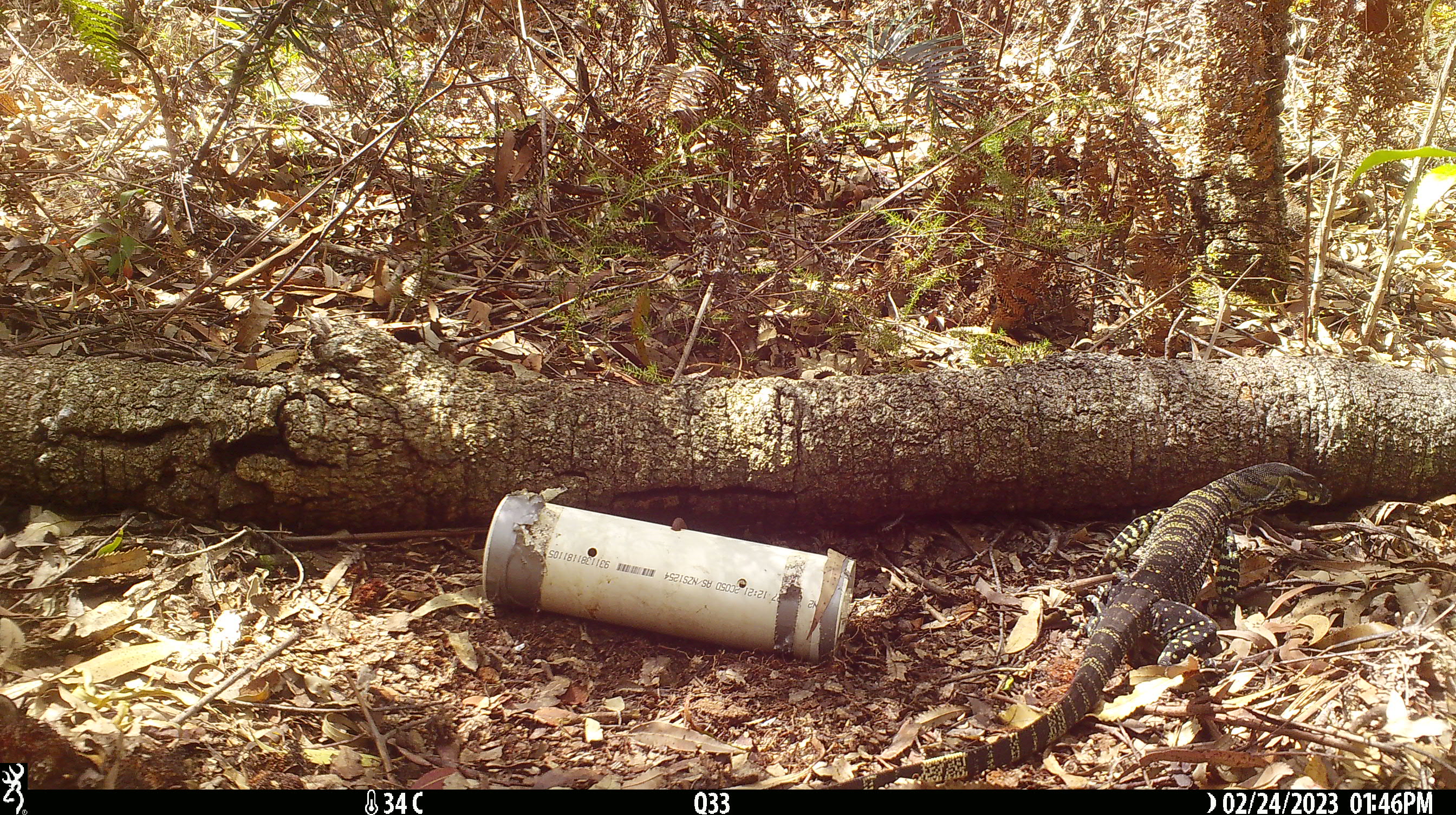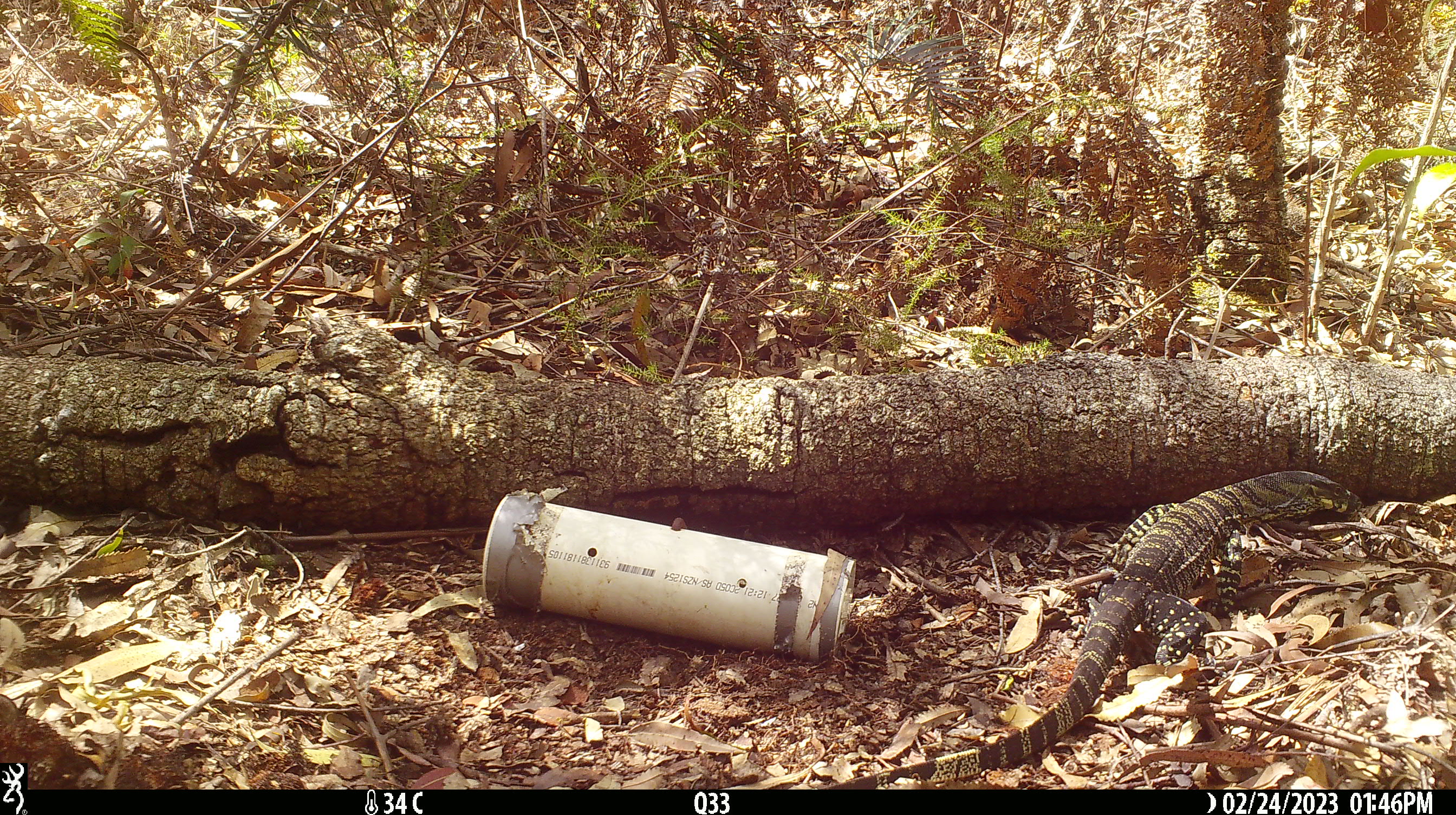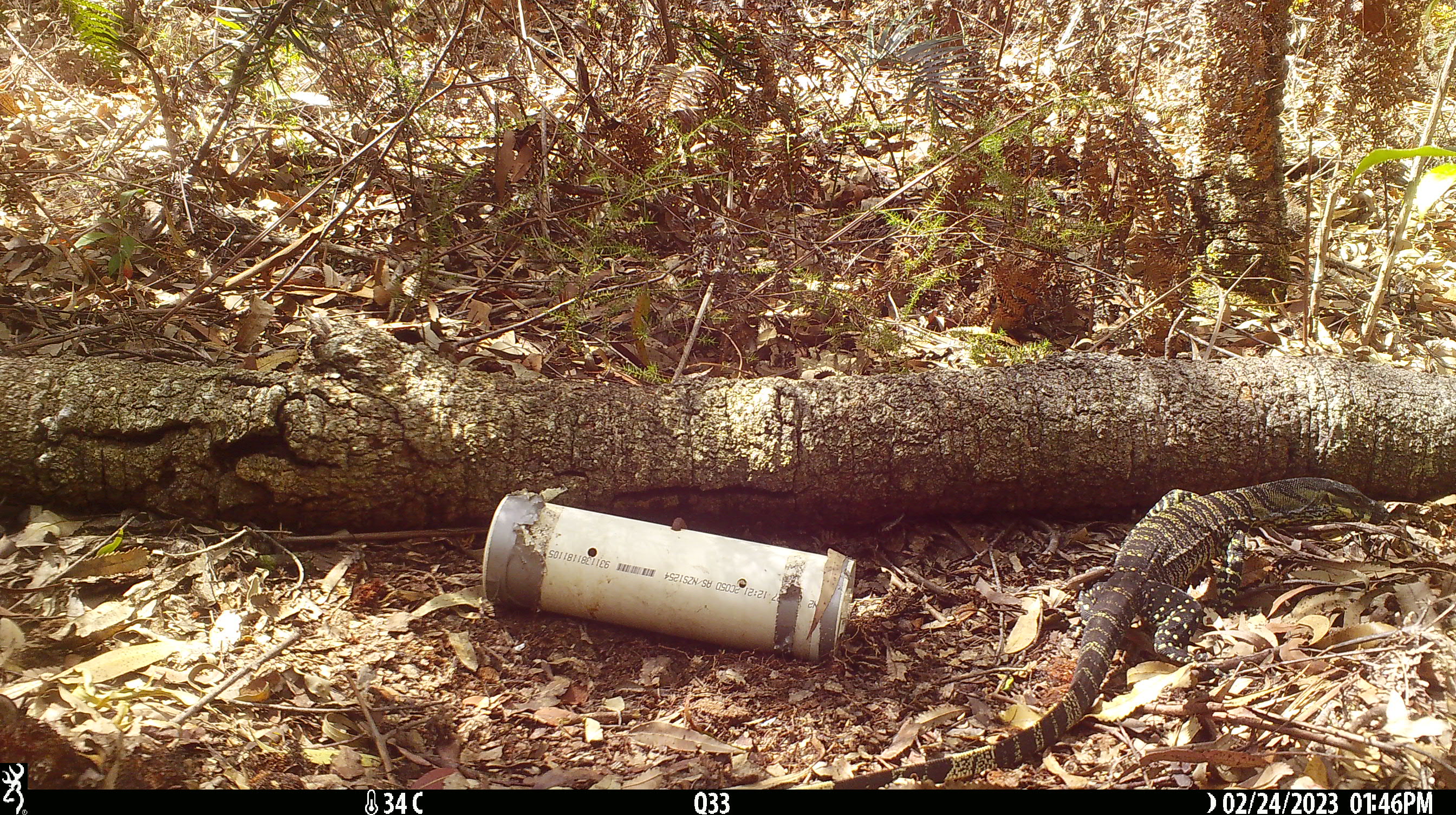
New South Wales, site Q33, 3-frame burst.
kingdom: Animalia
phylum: Chordata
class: Reptilia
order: Squamata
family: Varanidae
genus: Varanus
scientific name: Varanus varius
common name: lace monitor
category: goanna